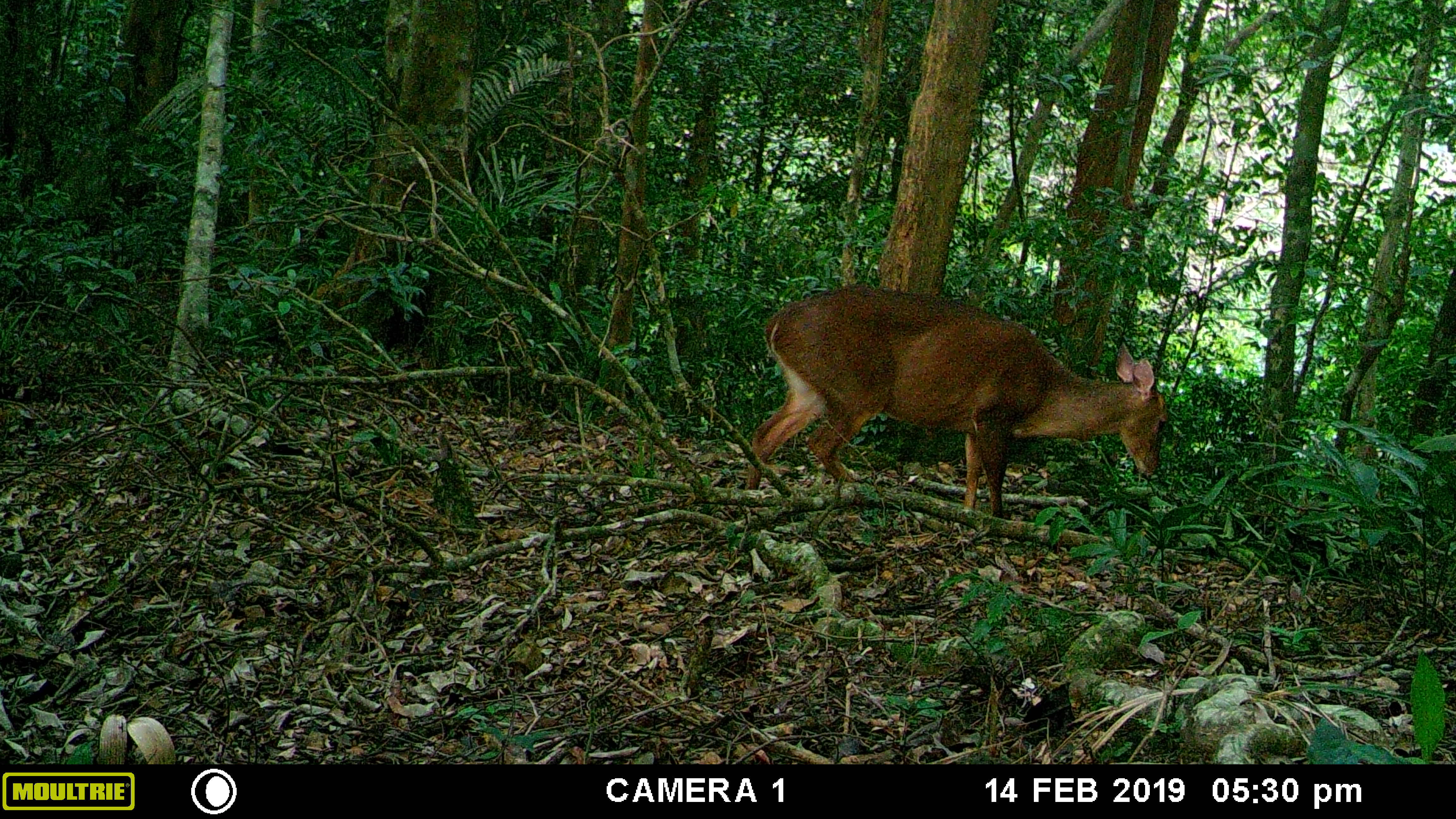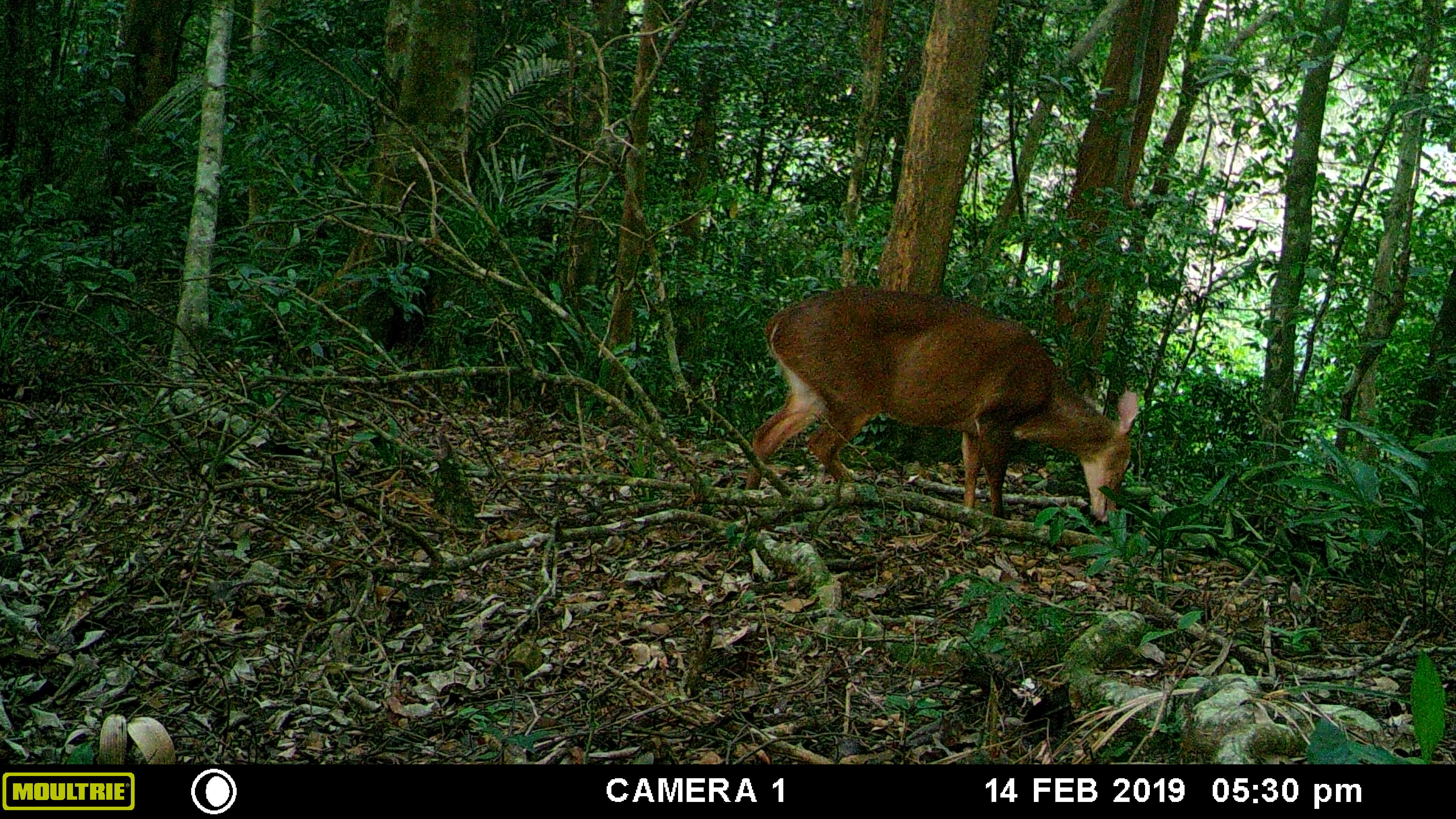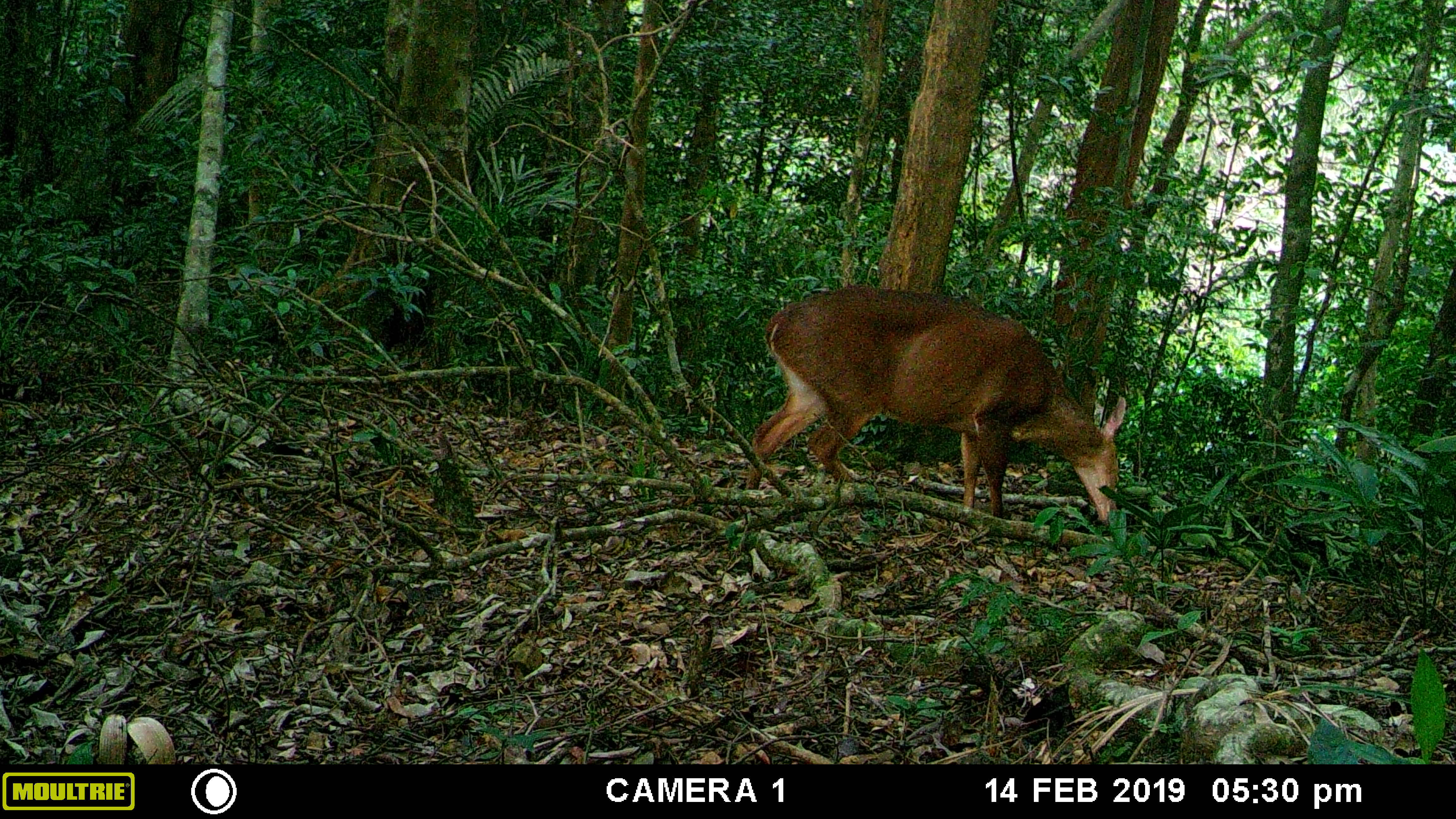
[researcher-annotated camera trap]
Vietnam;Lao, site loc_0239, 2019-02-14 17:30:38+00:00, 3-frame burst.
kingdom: Animalia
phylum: Chordata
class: Mammalia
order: Artiodactyla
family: Cervidae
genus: Muntiacus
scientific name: Muntiacus vuquangensis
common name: large-antlered muntjac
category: large antlered muntjac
Large antlered muntjac (large-antlered muntjac) (Muntiacus vuquangensis). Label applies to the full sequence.